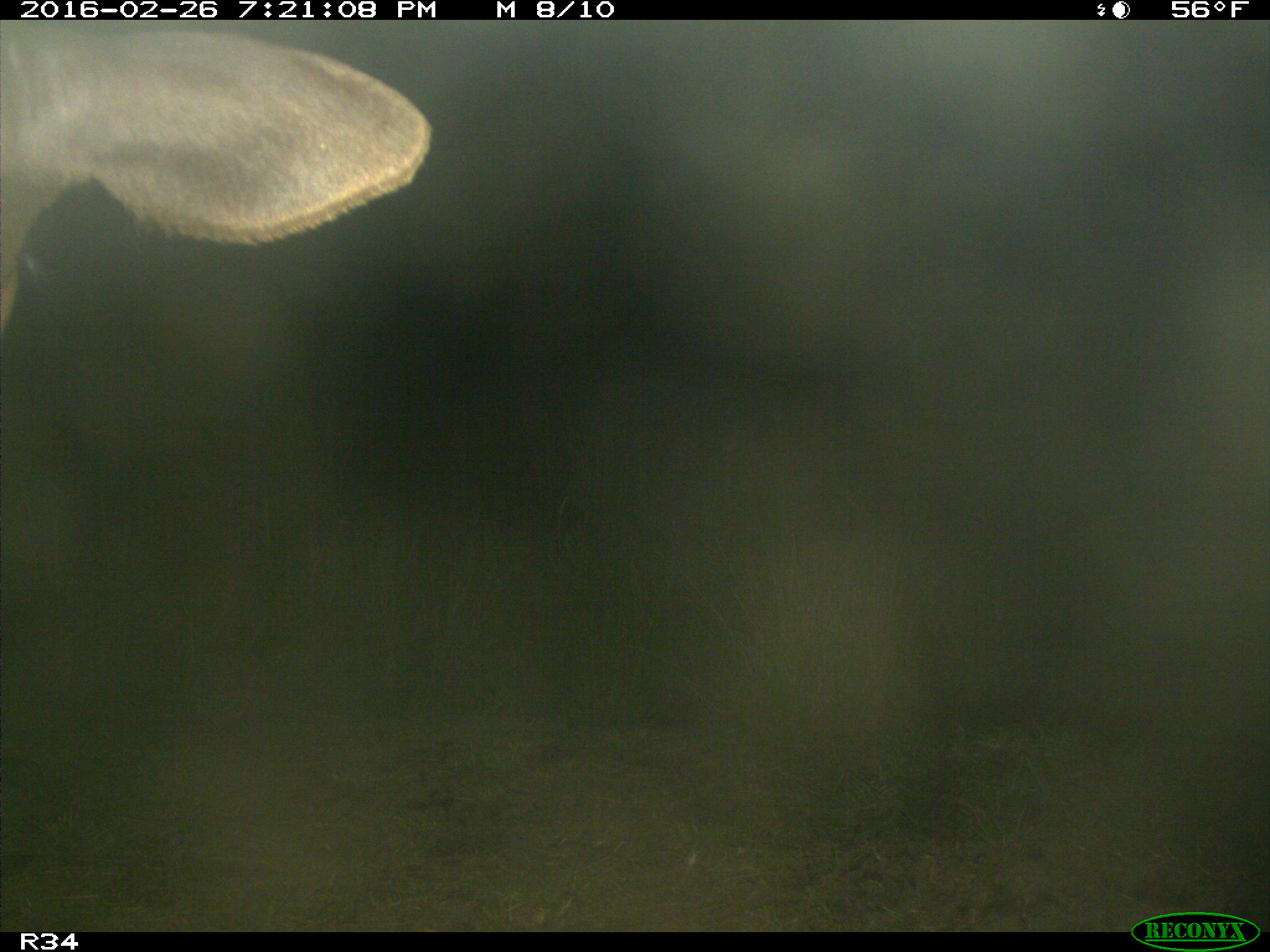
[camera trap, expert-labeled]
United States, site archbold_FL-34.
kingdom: Animalia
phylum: Chordata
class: Mammalia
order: Artiodactyla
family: Bovidae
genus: Bos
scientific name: Bos taurus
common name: domestic cow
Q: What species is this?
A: Bos taurus (domestic cow).